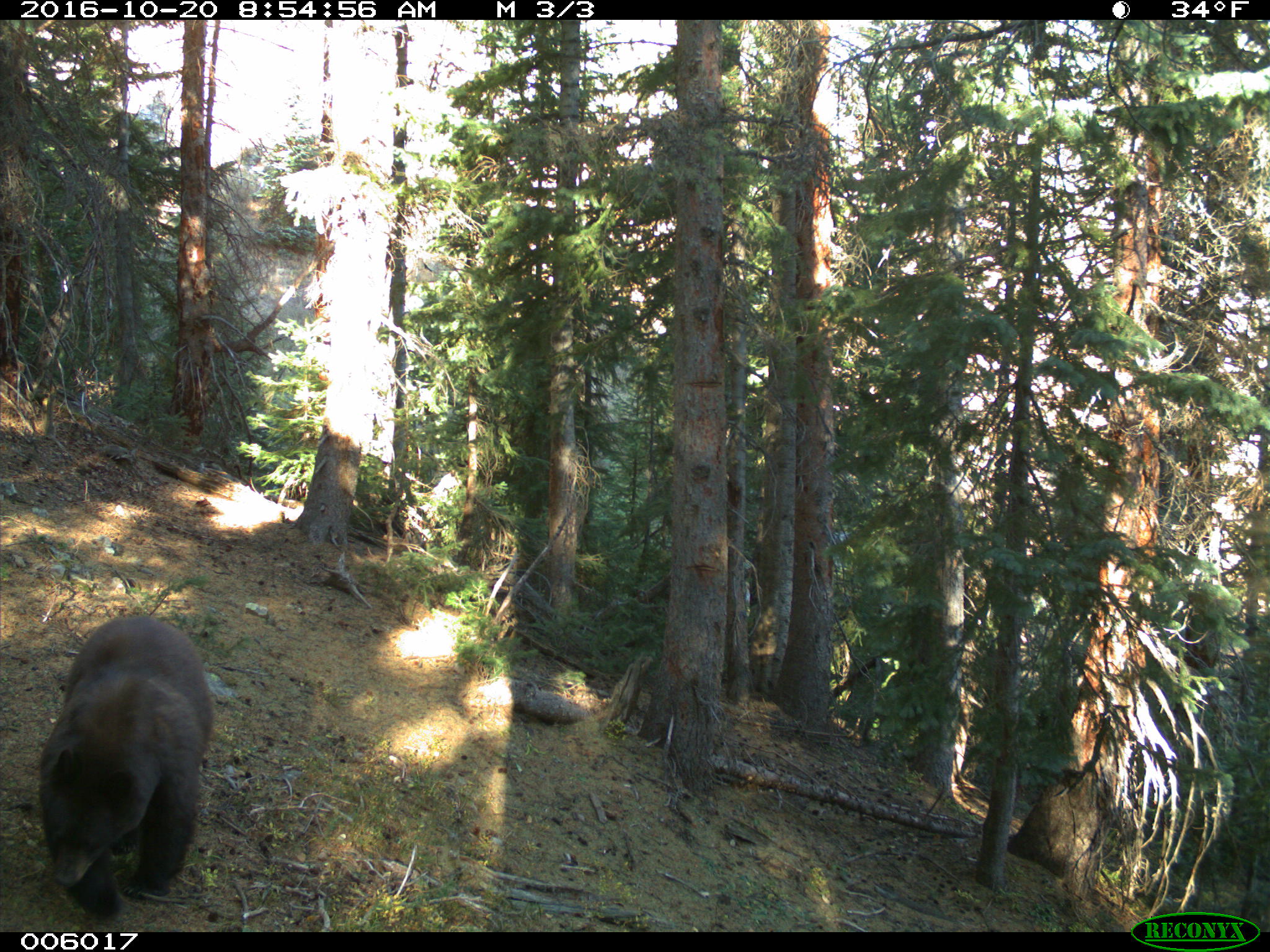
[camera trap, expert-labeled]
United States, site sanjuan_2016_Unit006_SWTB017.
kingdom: Animalia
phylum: Chordata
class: Mammalia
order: Carnivora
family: Ursidae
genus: Ursus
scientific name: Ursus americanus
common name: american black bear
Ursus americanus (american black bear).